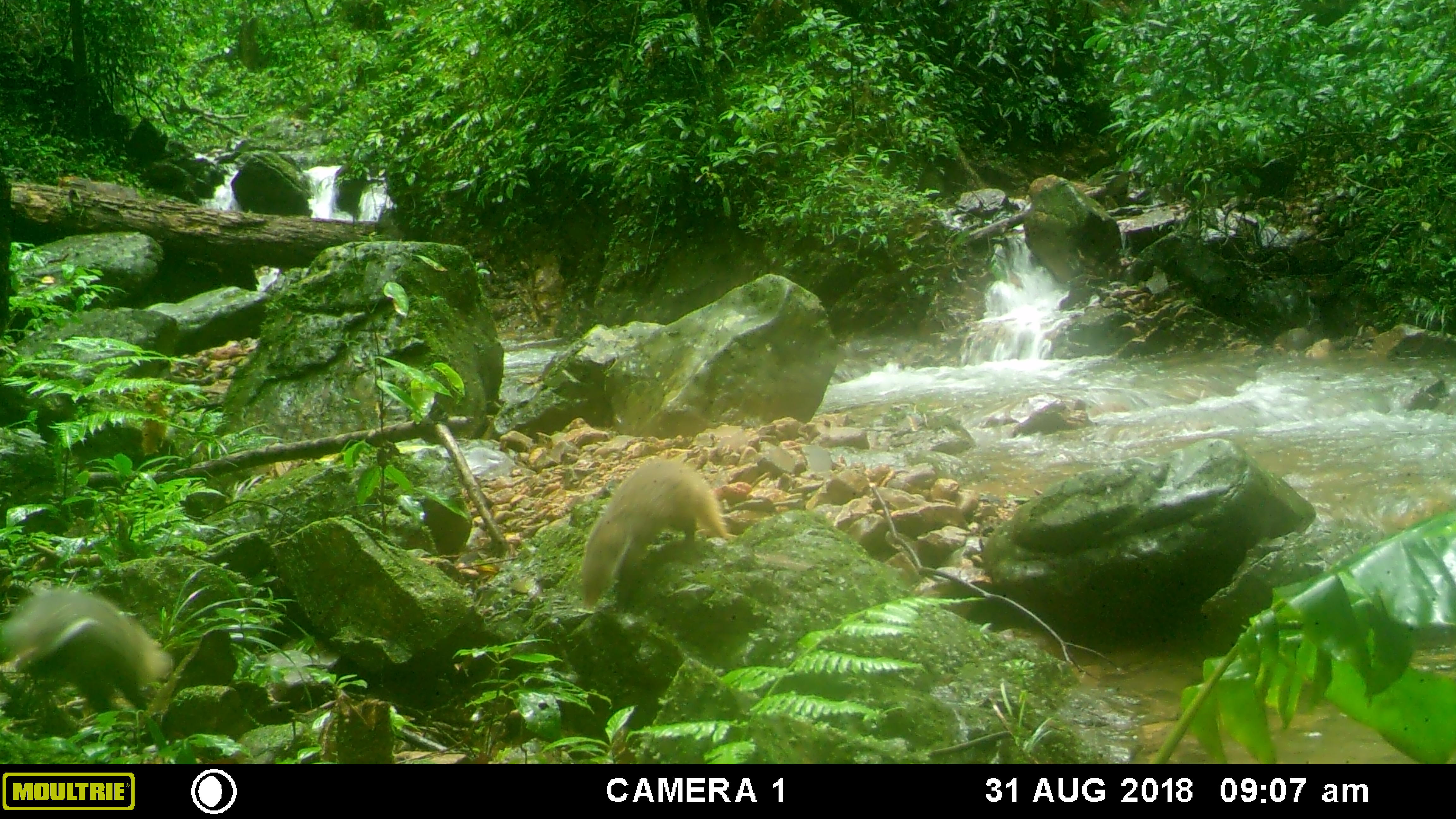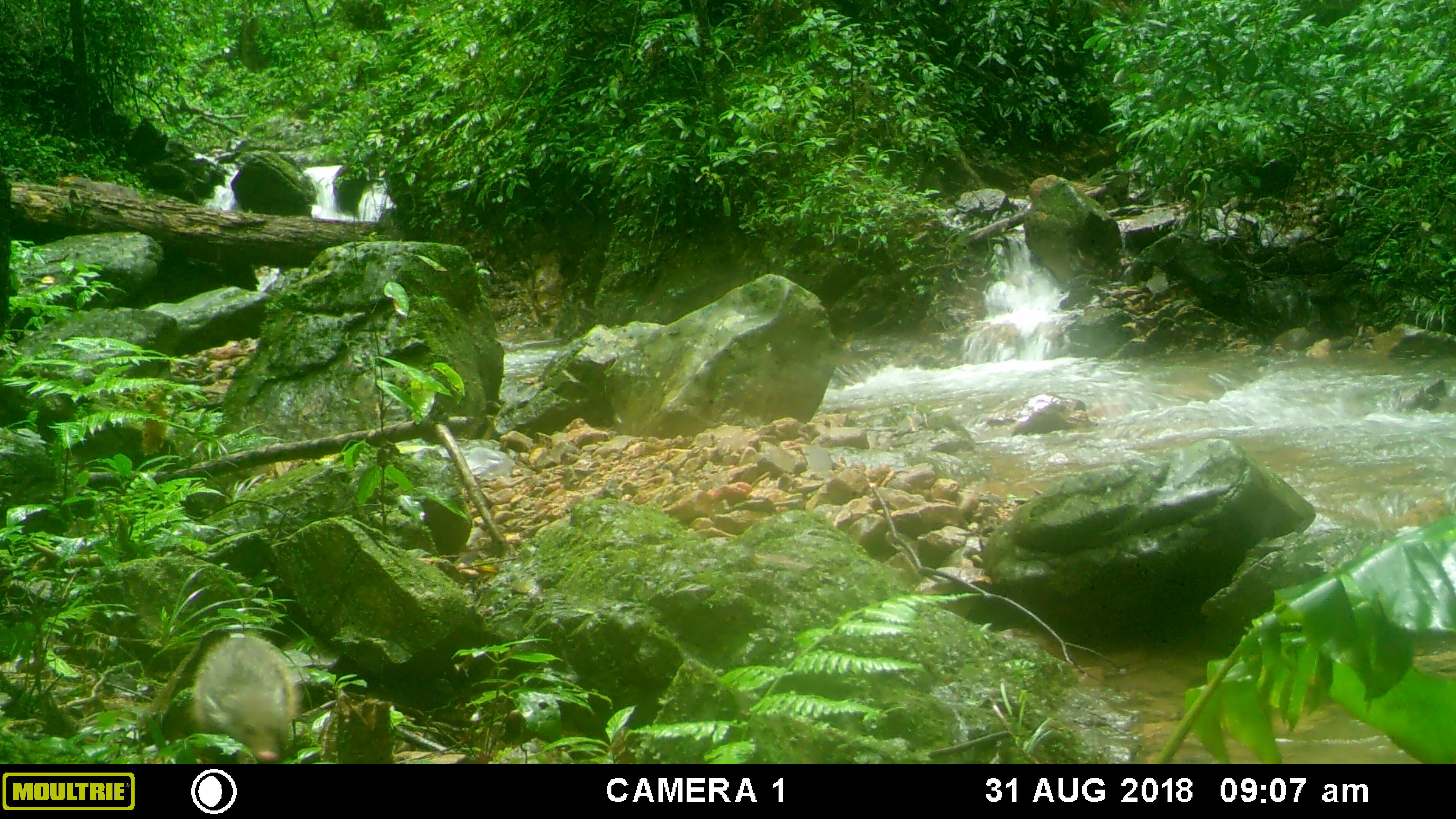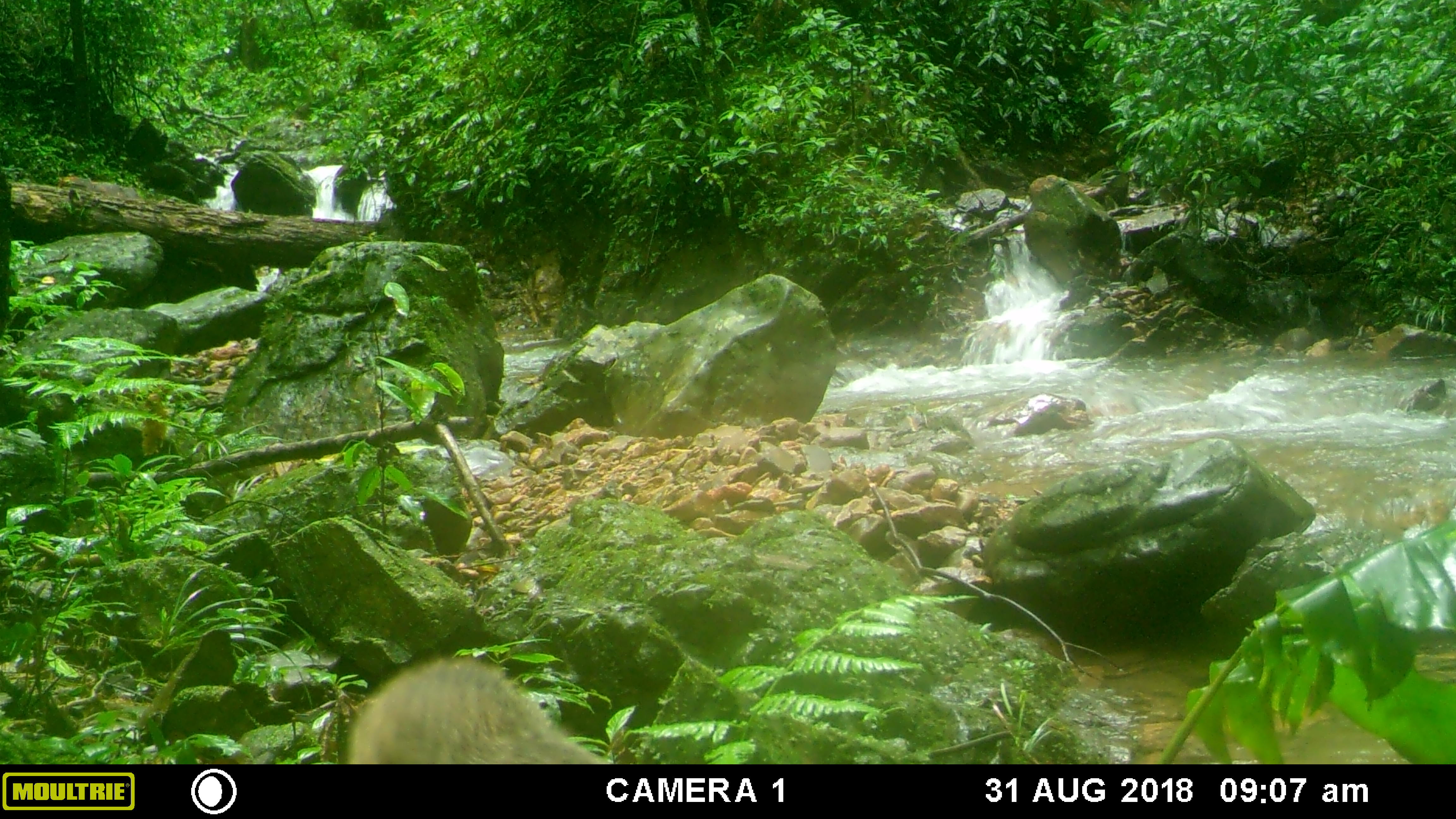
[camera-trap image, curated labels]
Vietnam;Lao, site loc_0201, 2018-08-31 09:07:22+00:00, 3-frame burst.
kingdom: Animalia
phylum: Chordata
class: Mammalia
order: Carnivora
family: Herpestidae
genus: Urva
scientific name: Urva urva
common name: crab-eating mongoose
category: crab eating mongoose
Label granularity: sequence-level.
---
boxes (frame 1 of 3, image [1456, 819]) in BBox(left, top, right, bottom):
crab eating mongoose: BBox(0, 589, 175, 715); BBox(581, 459, 728, 609)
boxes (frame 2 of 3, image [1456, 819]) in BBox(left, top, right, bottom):
crab eating mongoose: BBox(136, 627, 304, 764)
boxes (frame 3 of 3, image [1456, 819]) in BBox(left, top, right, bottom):
crab eating mongoose: BBox(343, 655, 609, 764)